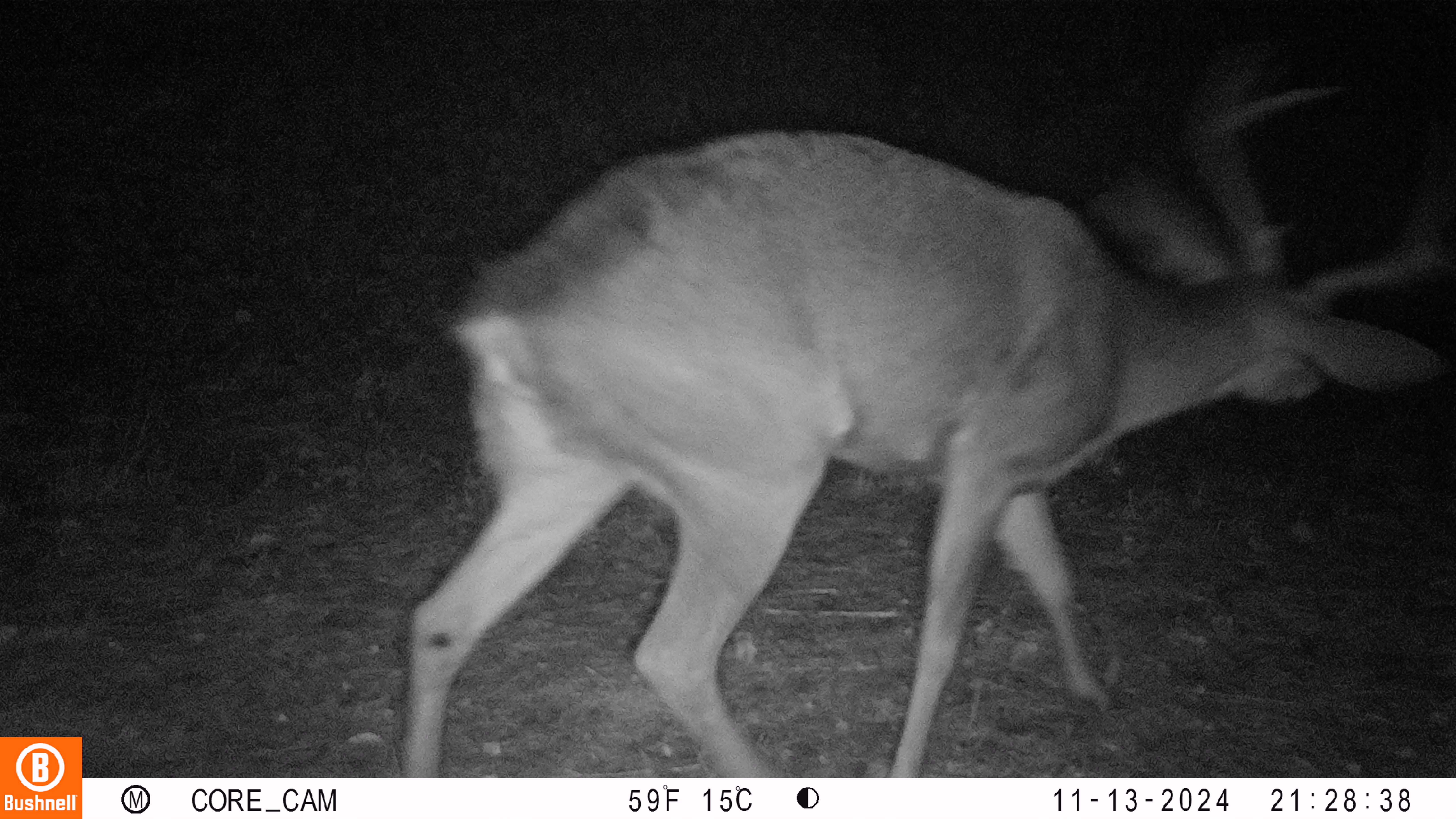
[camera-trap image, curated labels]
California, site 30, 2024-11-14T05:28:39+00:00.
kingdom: Animalia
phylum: Chordata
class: Mammalia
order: Artiodactyla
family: Cervidae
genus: Odocoileus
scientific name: Odocoileus hemionus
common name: mule deer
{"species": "mule deer (Odocoileus hemionus)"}